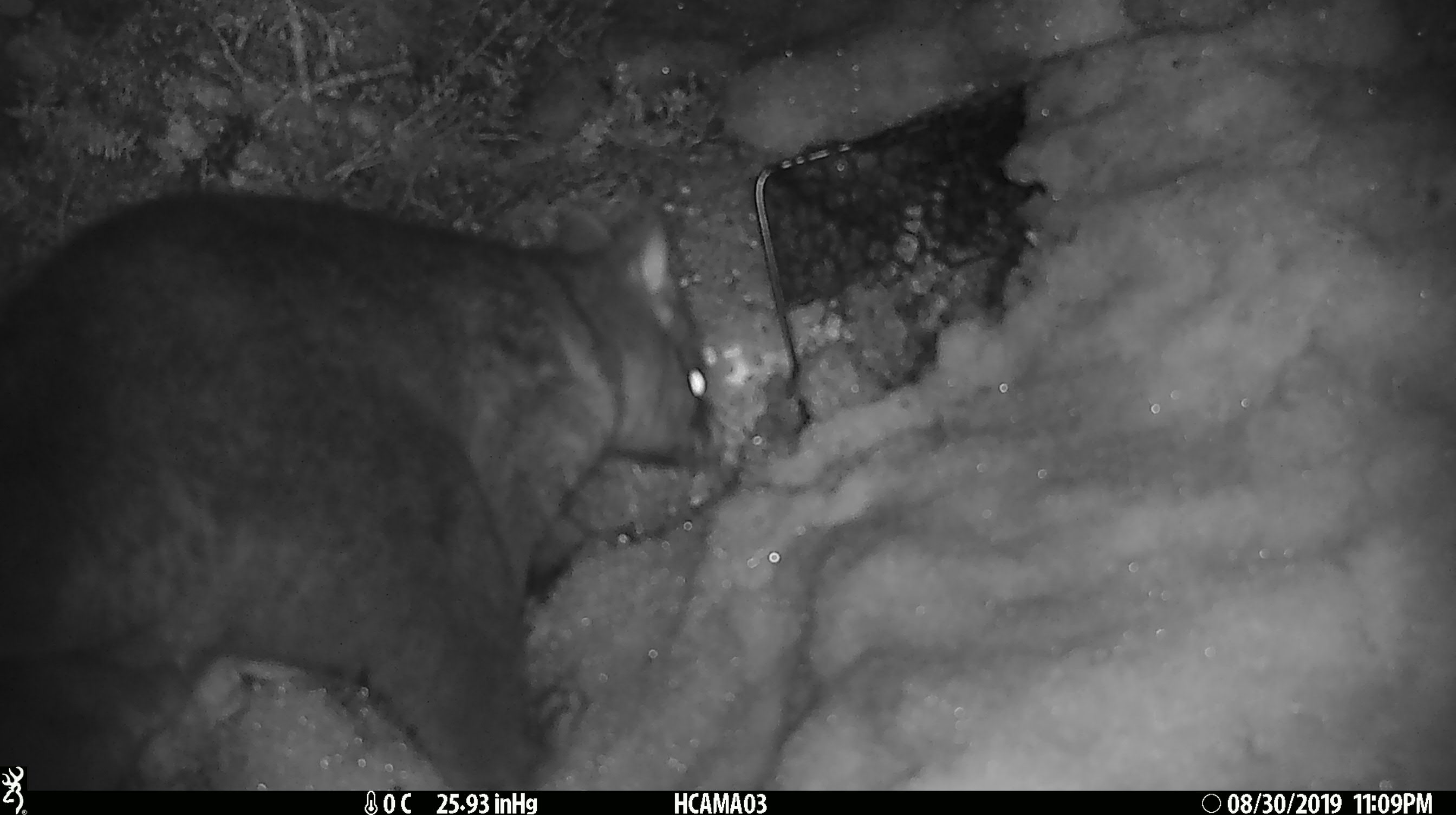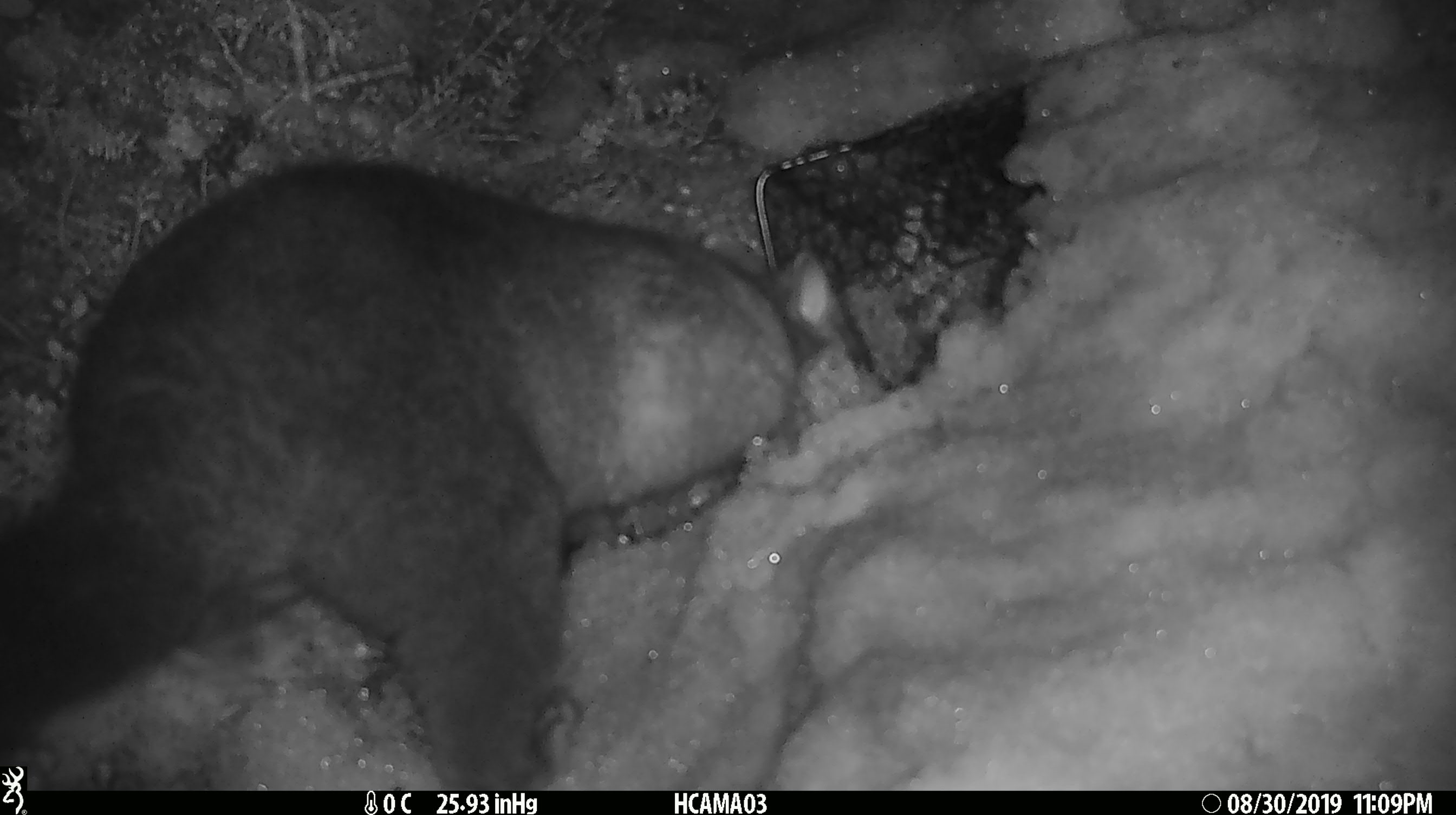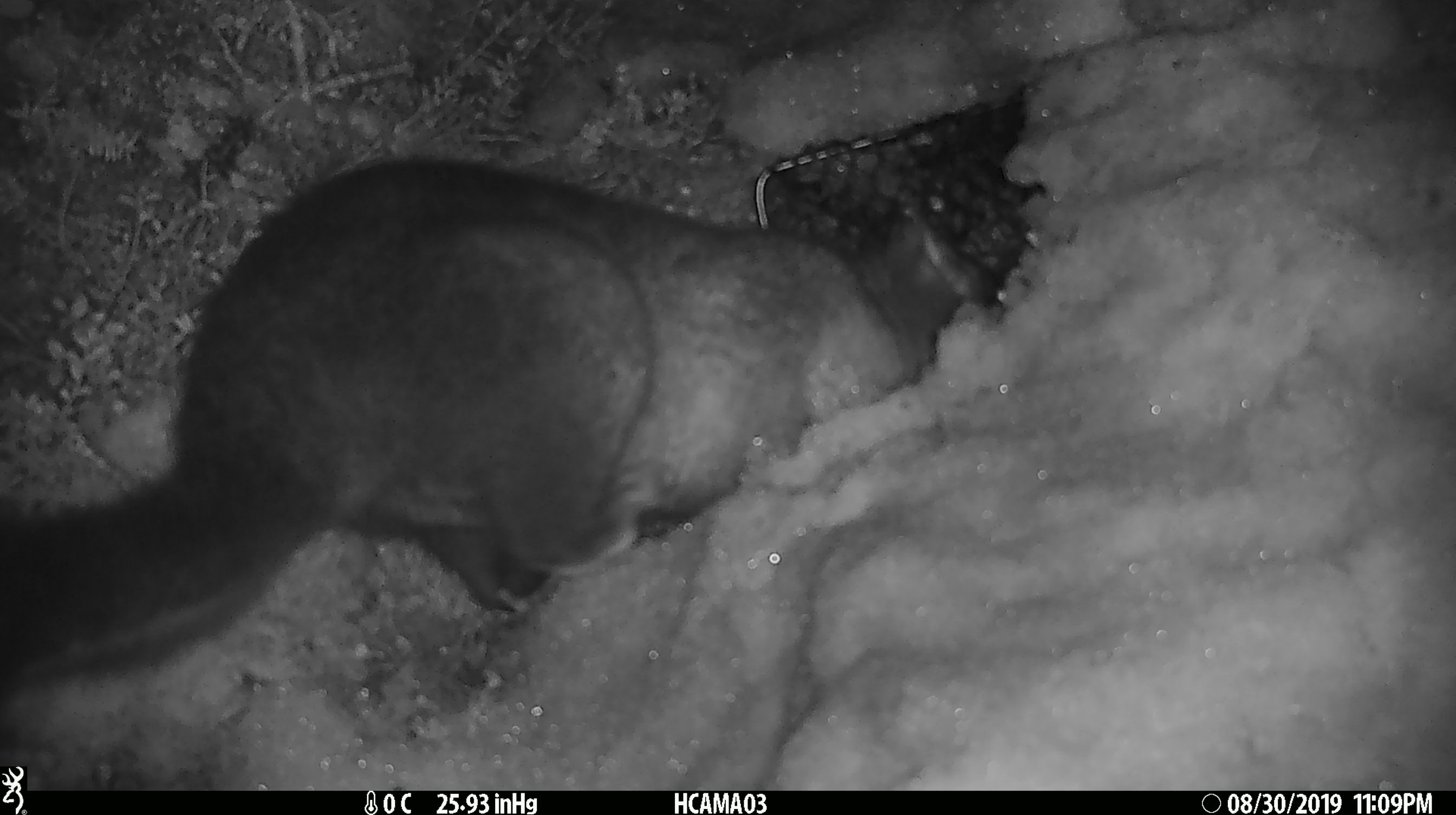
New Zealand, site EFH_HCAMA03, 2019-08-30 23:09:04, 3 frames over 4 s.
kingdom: Animalia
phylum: Chordata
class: Mammalia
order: Diprotodontia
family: Phalangeridae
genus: Trichosurus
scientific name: Trichosurus vulpecula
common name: common brushtail possum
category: possum